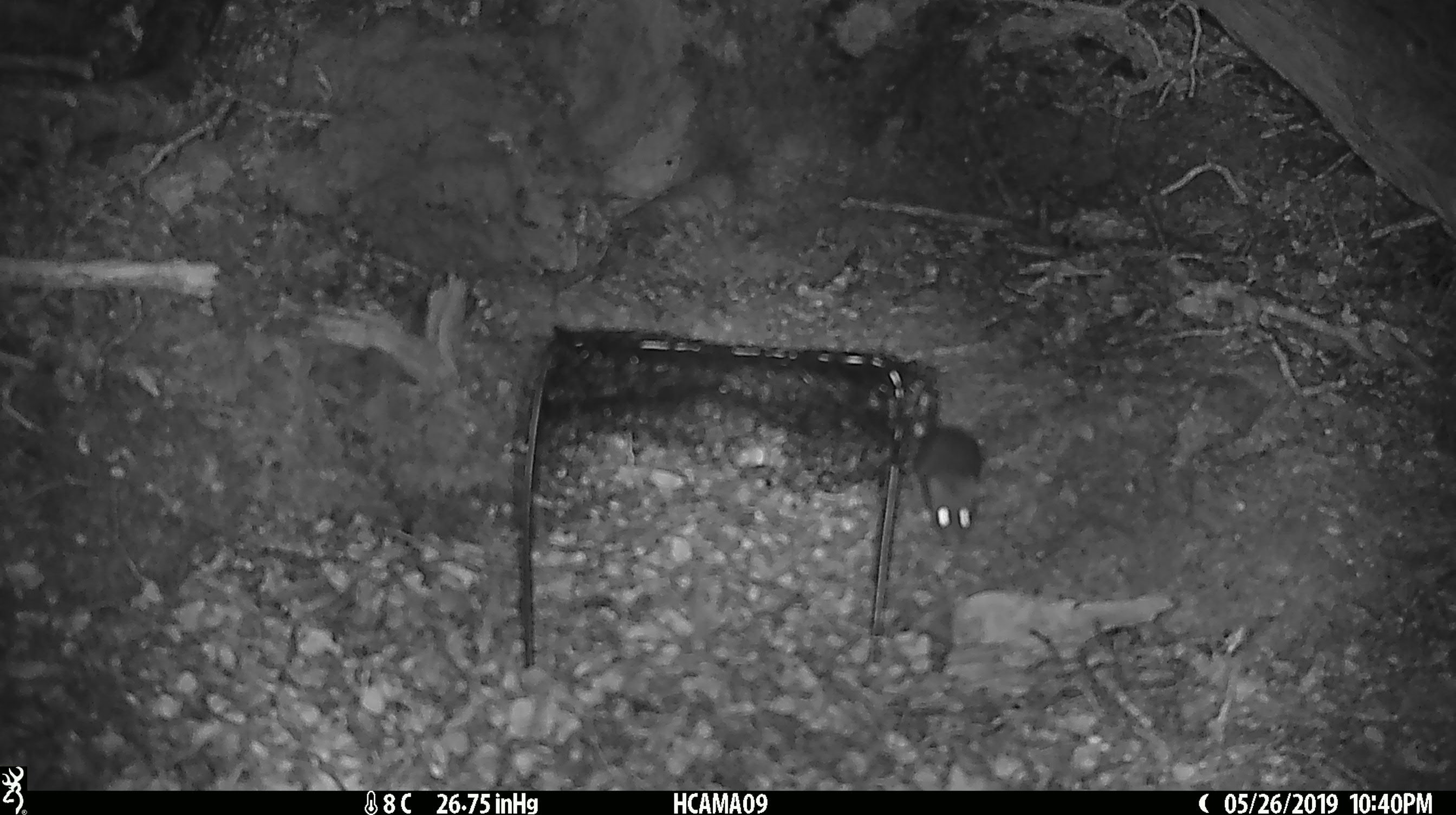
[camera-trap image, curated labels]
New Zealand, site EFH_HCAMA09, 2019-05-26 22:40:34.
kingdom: Animalia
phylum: Chordata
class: Mammalia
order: Rodentia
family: Muridae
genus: Rattus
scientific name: Rattus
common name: rat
Rat (Rattus).